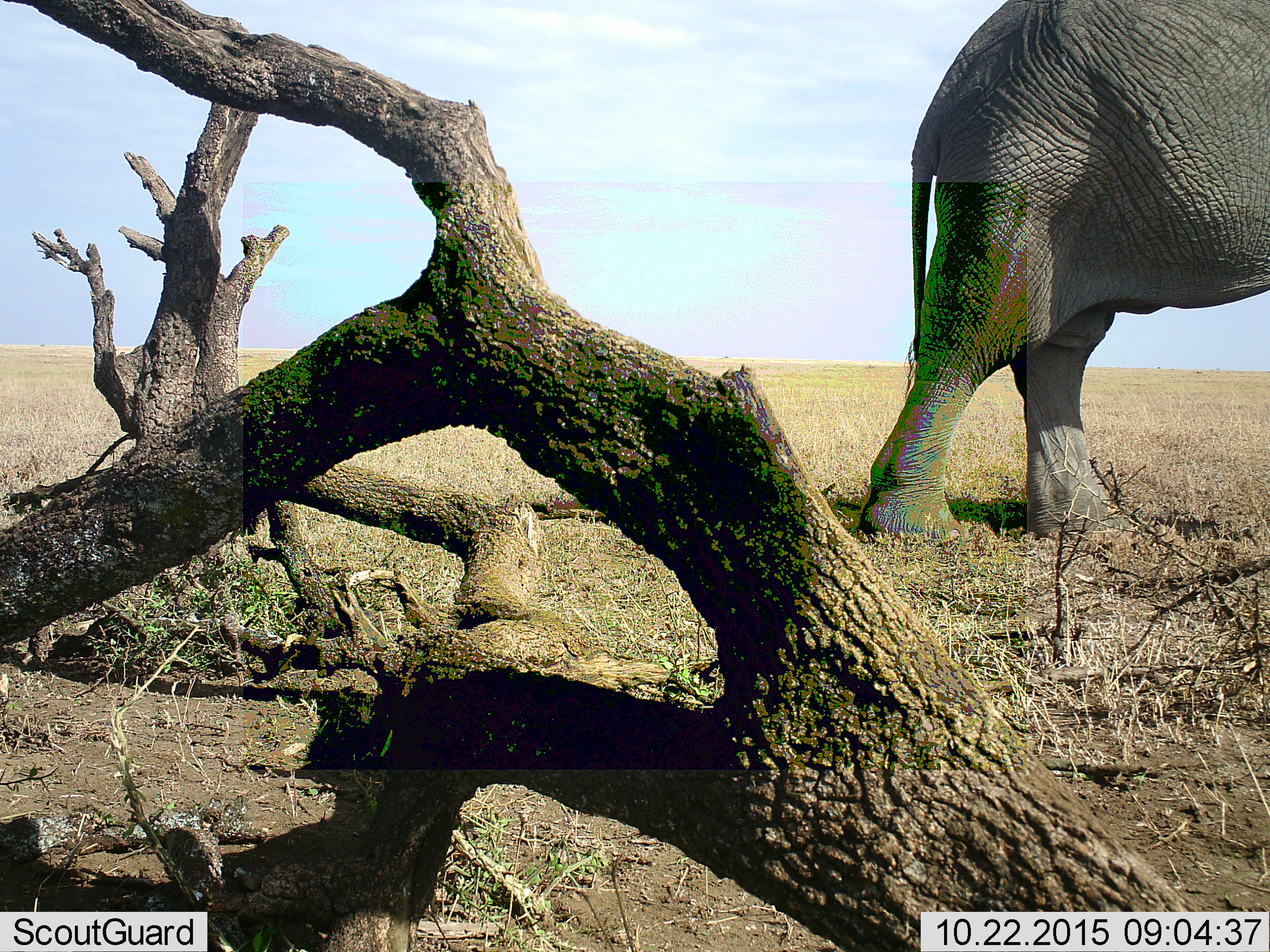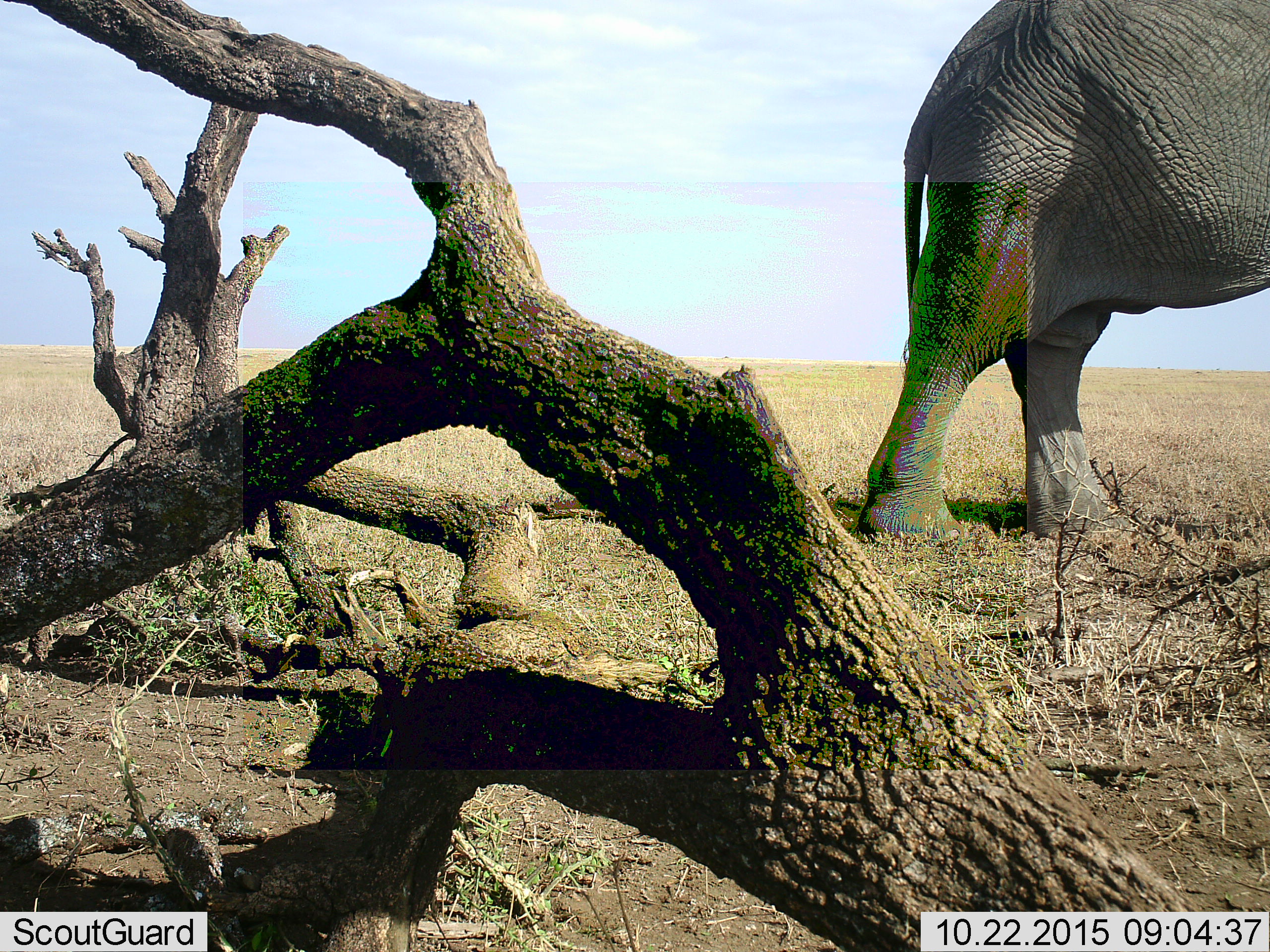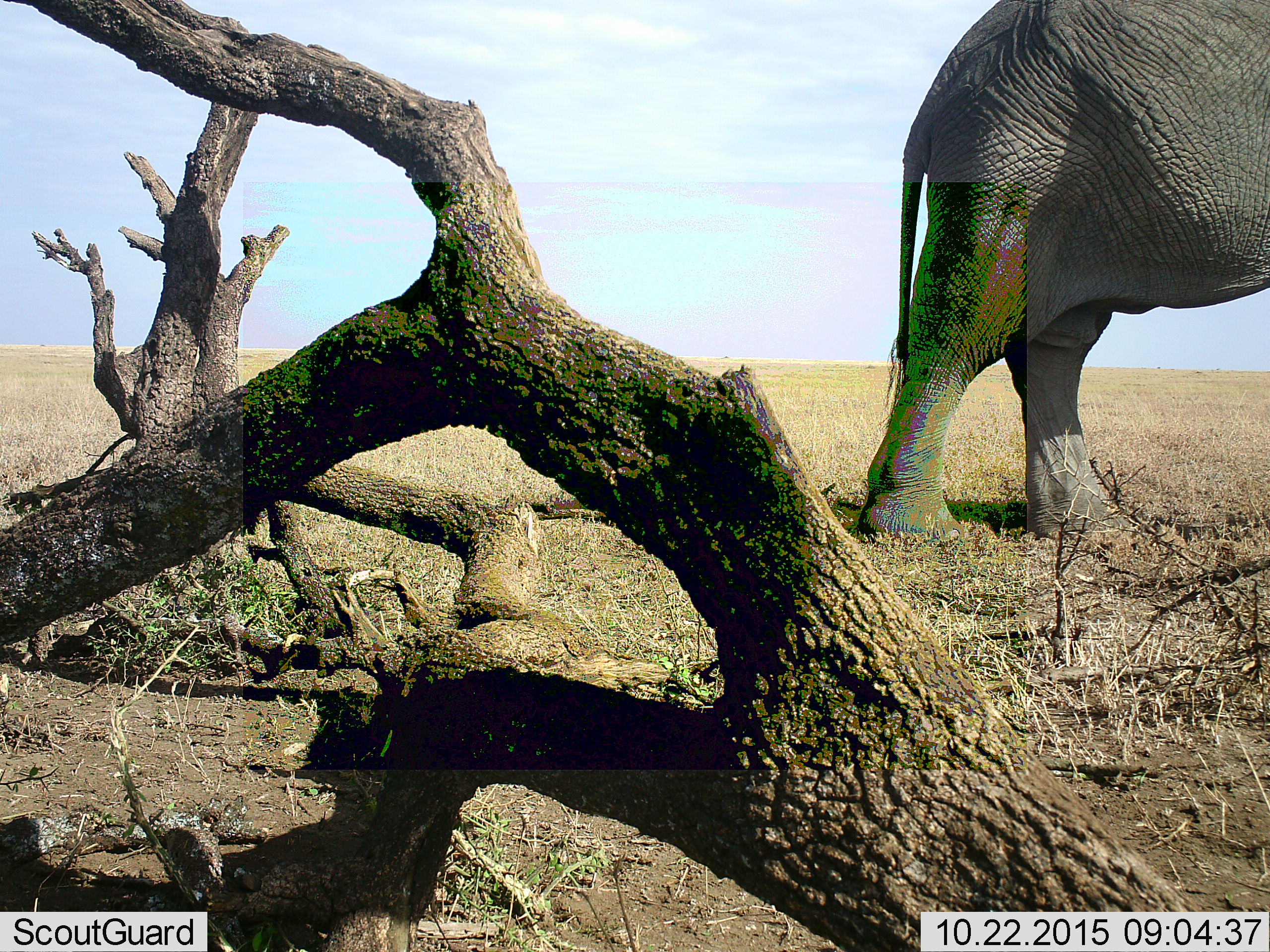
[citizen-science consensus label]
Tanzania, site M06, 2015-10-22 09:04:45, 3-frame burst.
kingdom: Animalia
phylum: Chordata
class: Mammalia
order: Proboscidea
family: Elephantidae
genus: Loxodonta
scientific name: Loxodonta africana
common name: african bush elephant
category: elephant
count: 1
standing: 70%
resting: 0%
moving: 30%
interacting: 0%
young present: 0%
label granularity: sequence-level